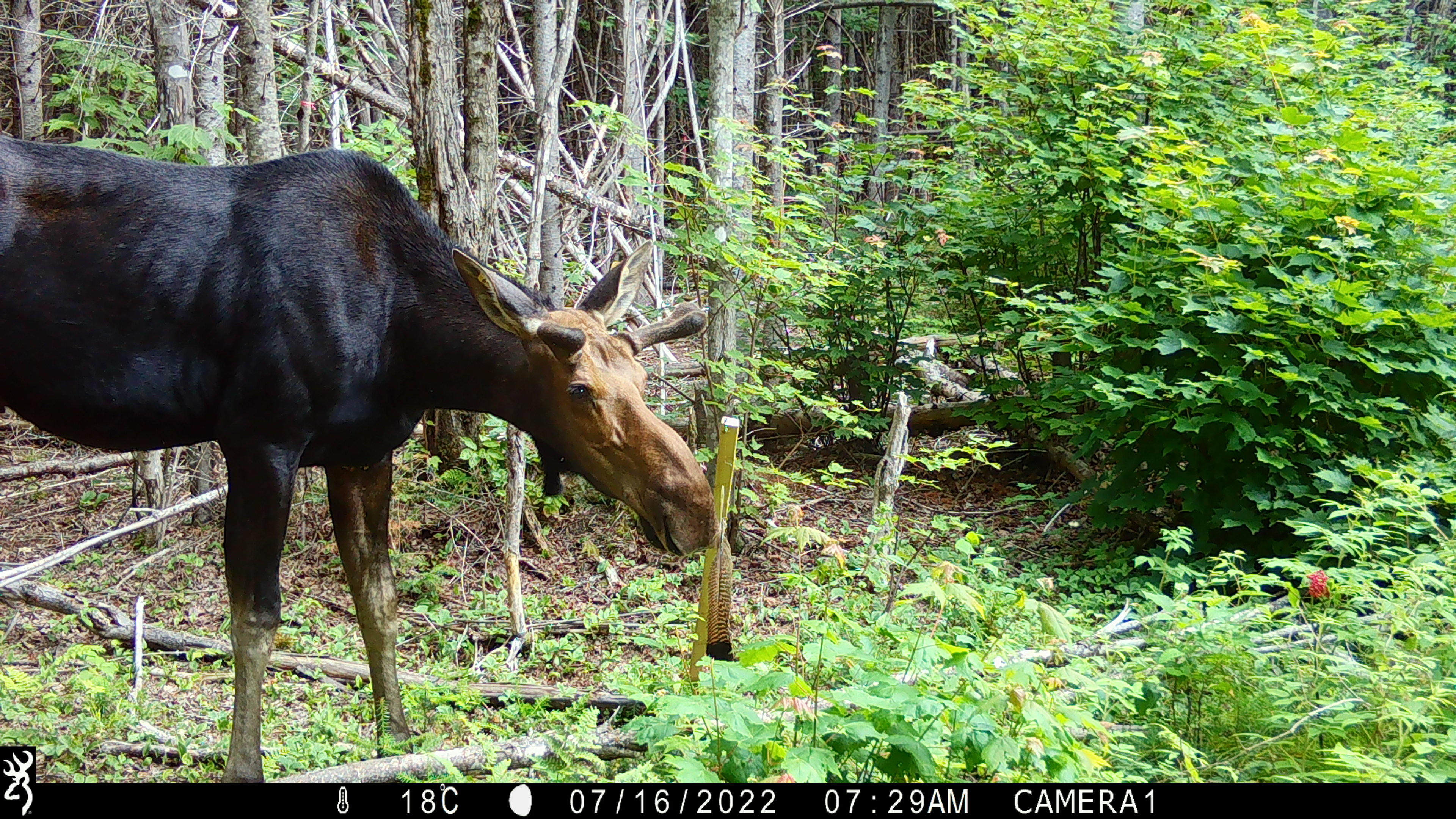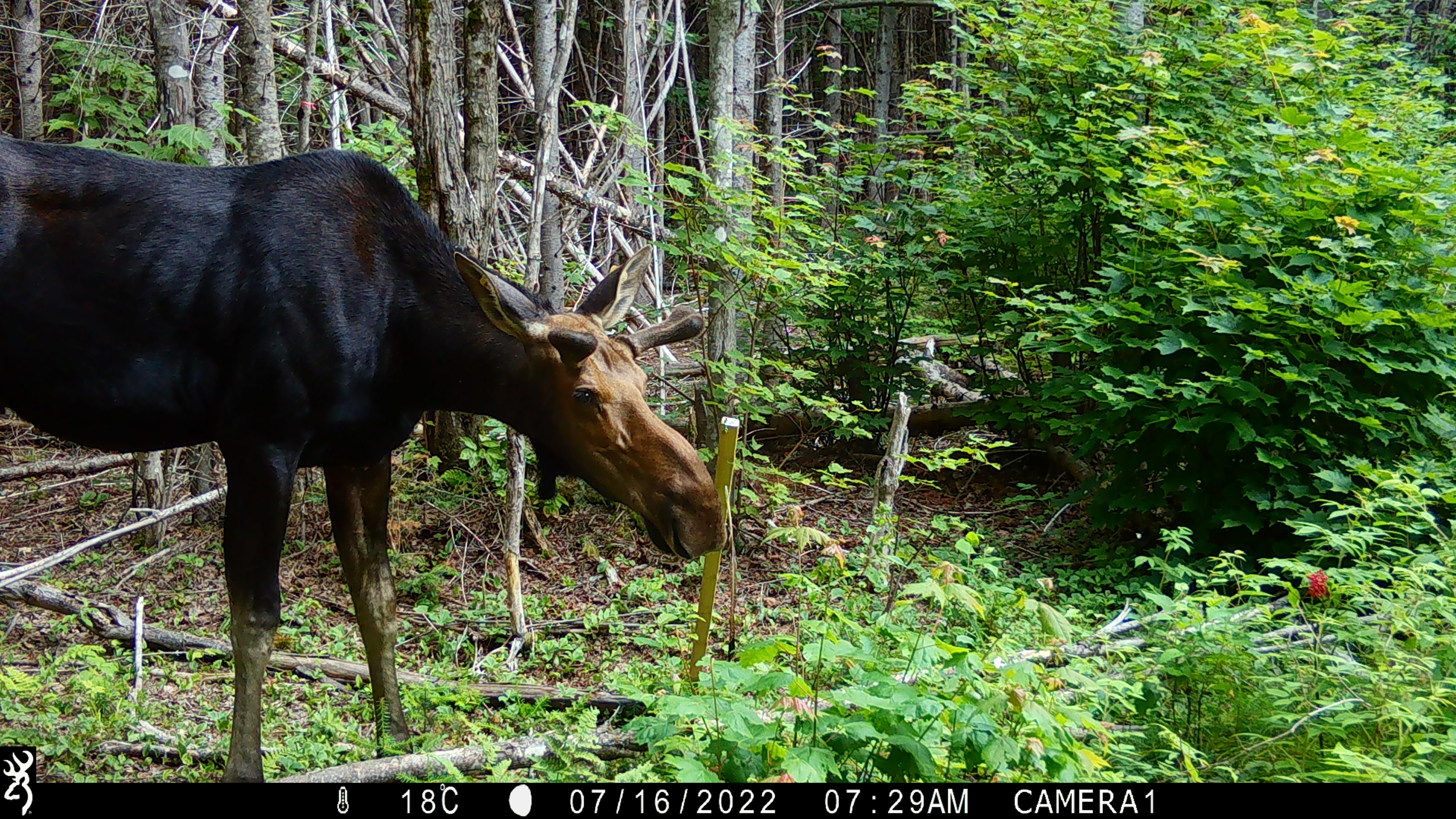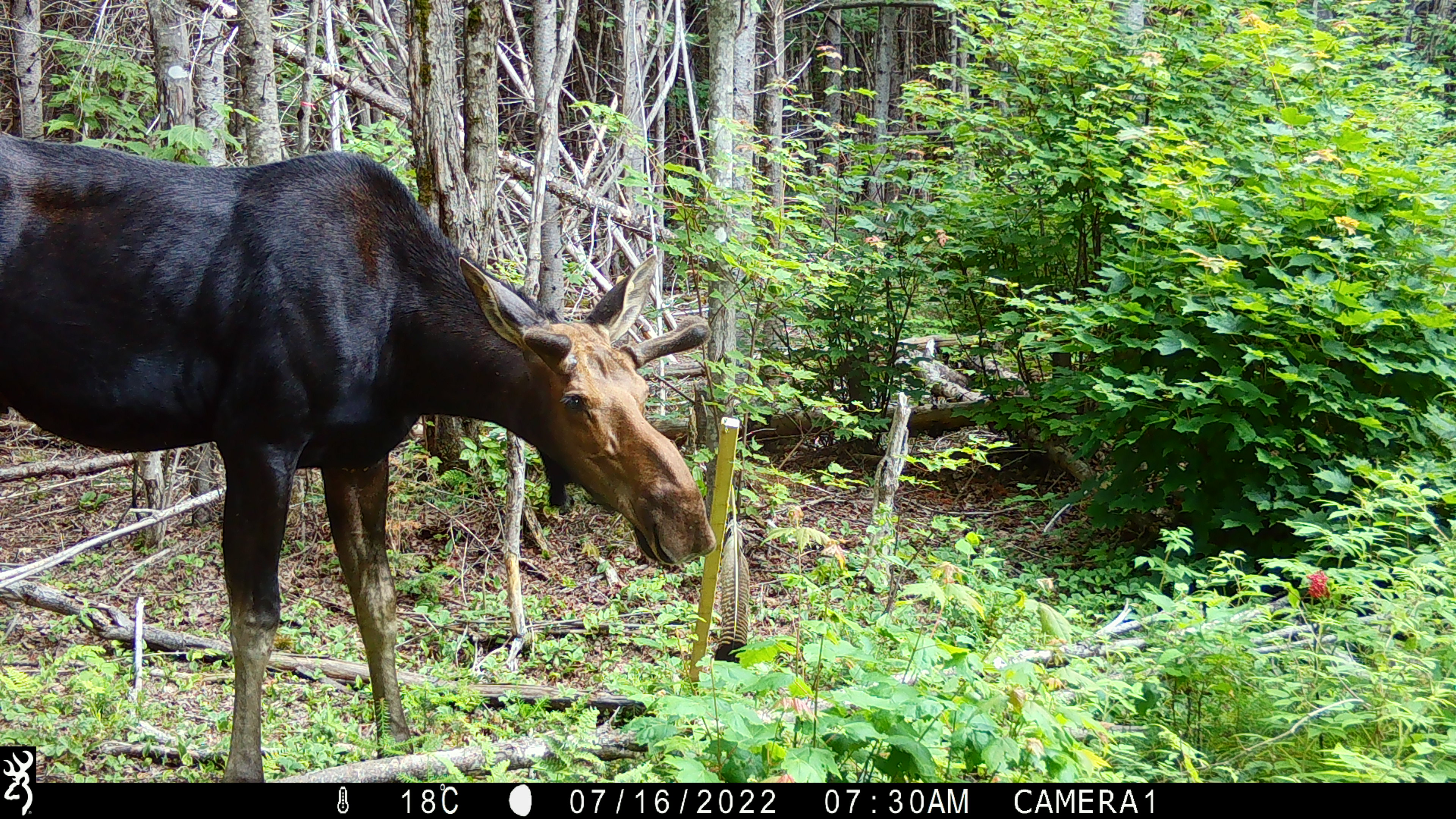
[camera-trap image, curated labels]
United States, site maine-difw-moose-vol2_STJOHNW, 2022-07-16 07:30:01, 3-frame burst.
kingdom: Animalia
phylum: Chordata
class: Mammalia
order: Artiodactyla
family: Cervidae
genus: Alces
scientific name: Alces alces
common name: moose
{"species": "moose (Alces alces)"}